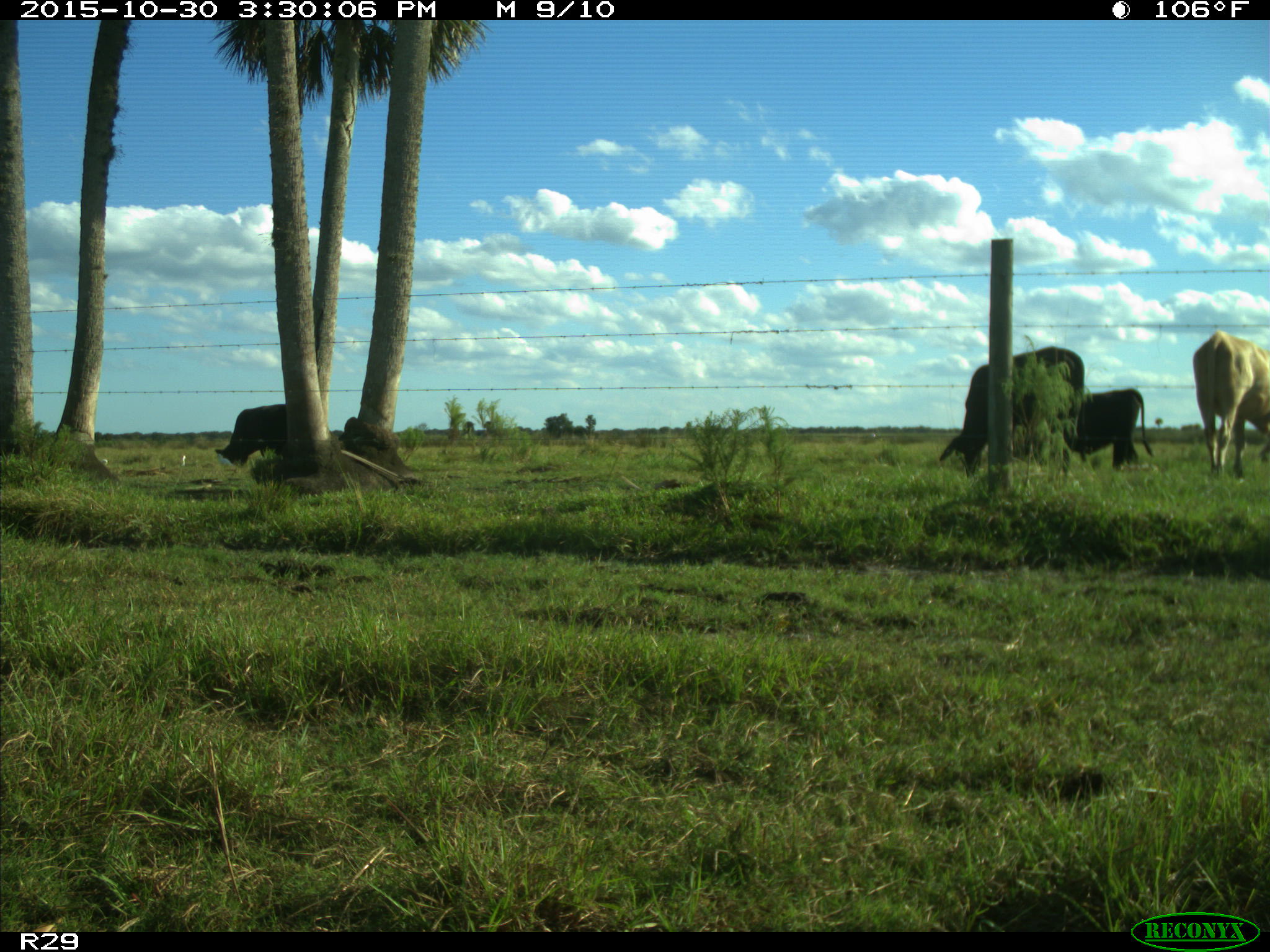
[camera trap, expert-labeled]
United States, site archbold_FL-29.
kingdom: Animalia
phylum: Chordata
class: Mammalia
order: Artiodactyla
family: Bovidae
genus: Bos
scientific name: Bos taurus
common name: domestic cow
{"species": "Bos taurus (domestic cow)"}